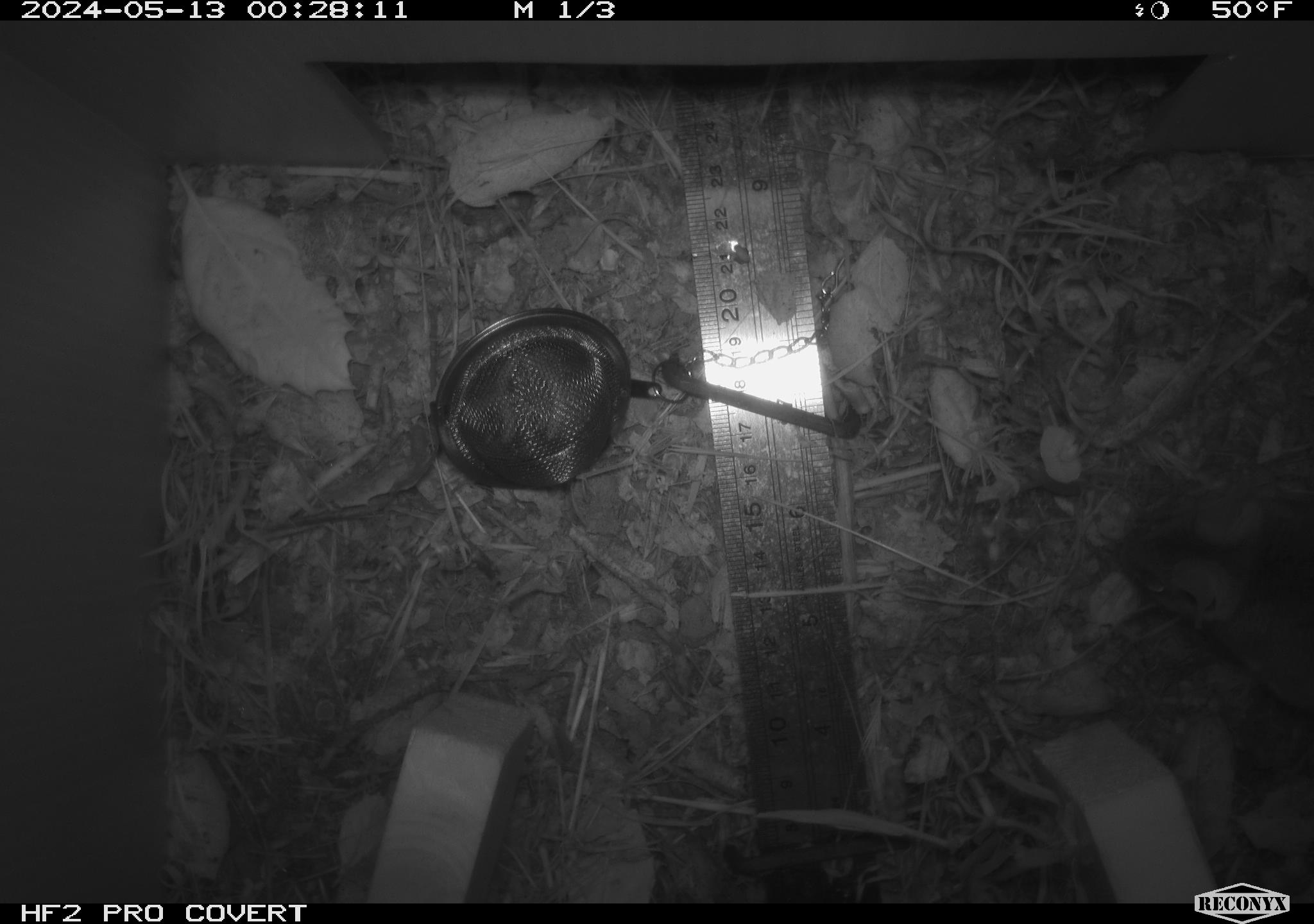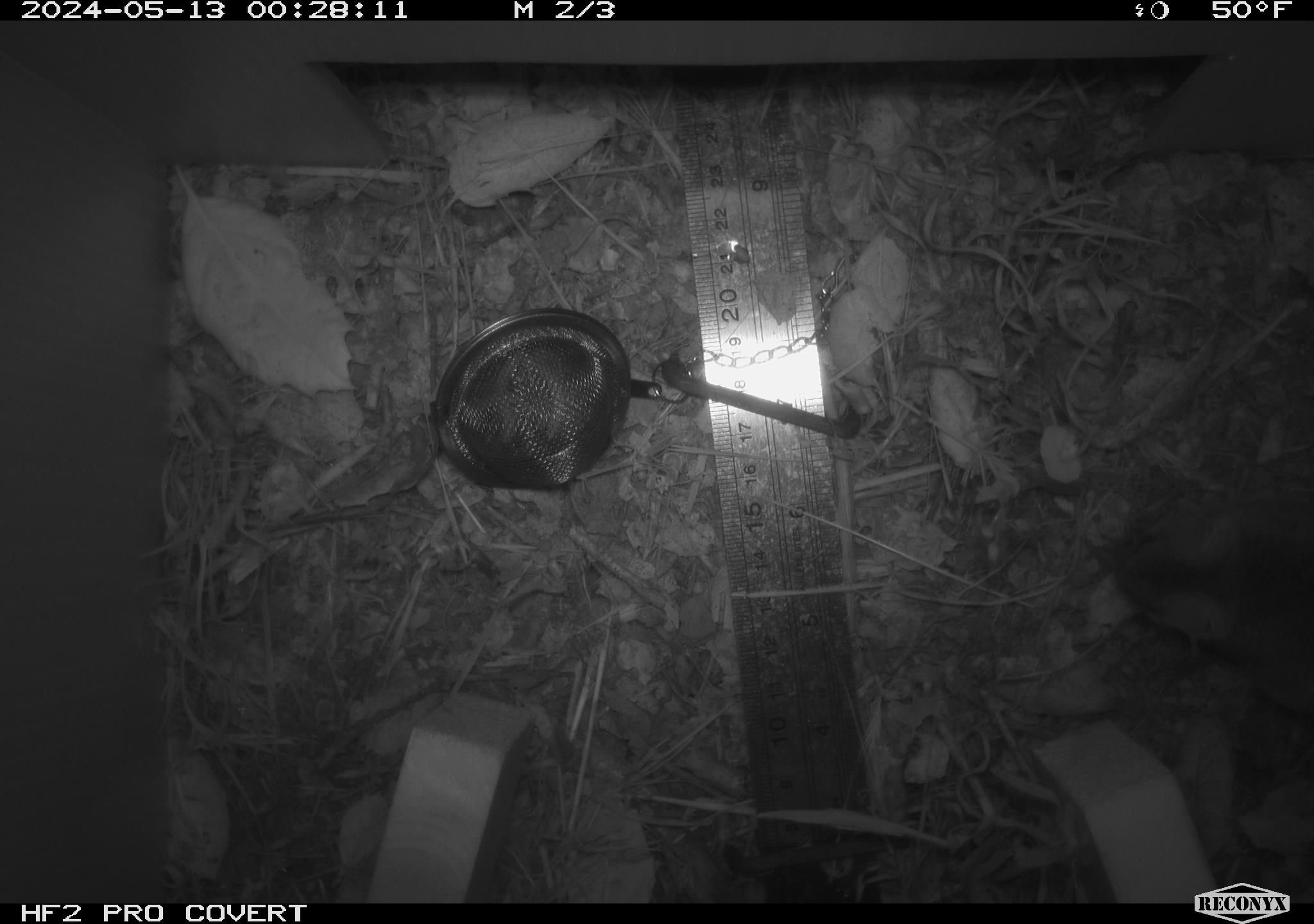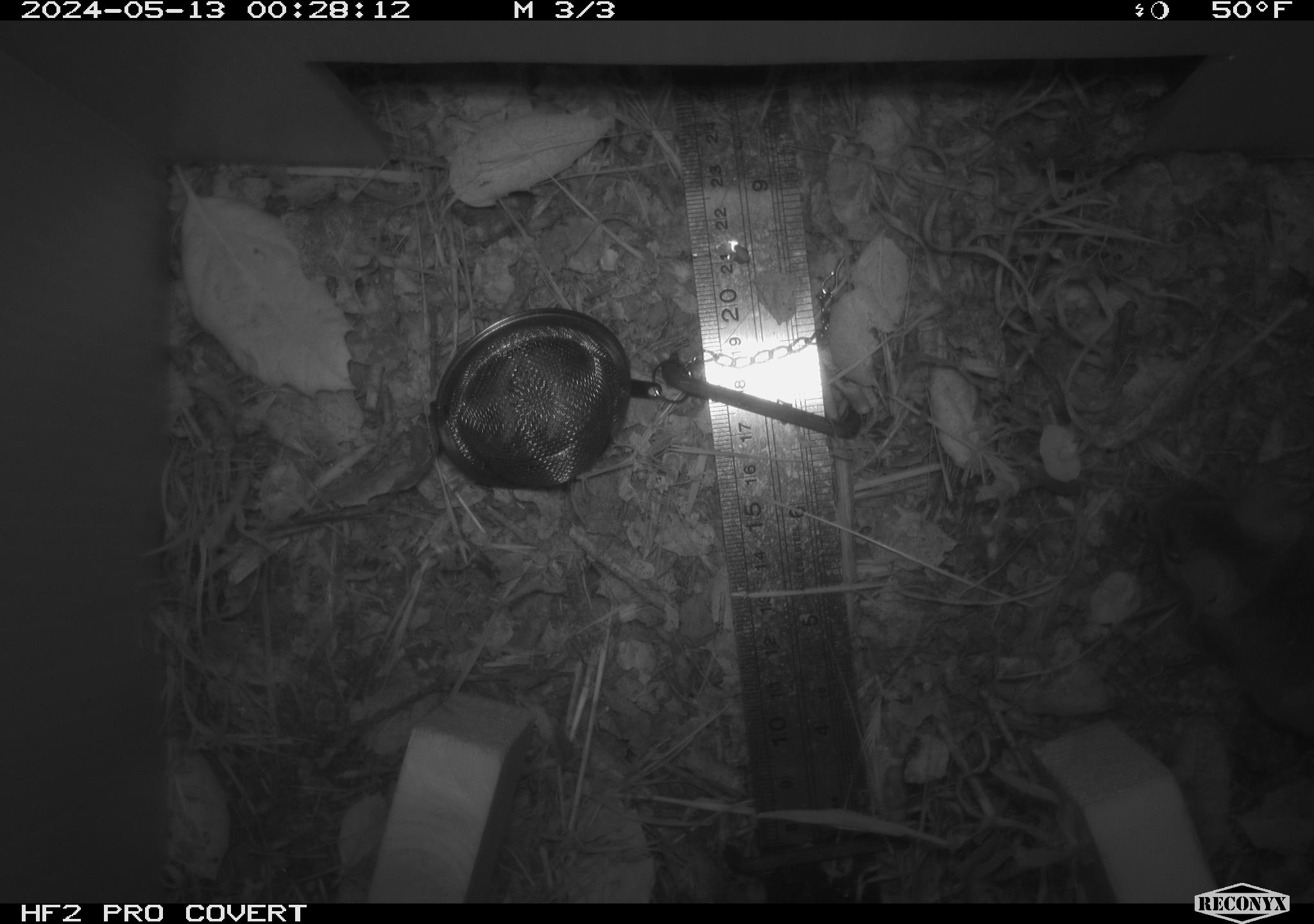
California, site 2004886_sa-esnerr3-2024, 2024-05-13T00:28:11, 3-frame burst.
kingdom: Animalia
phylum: Chordata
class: Mammalia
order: Rodentia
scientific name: Rodentia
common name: rodent